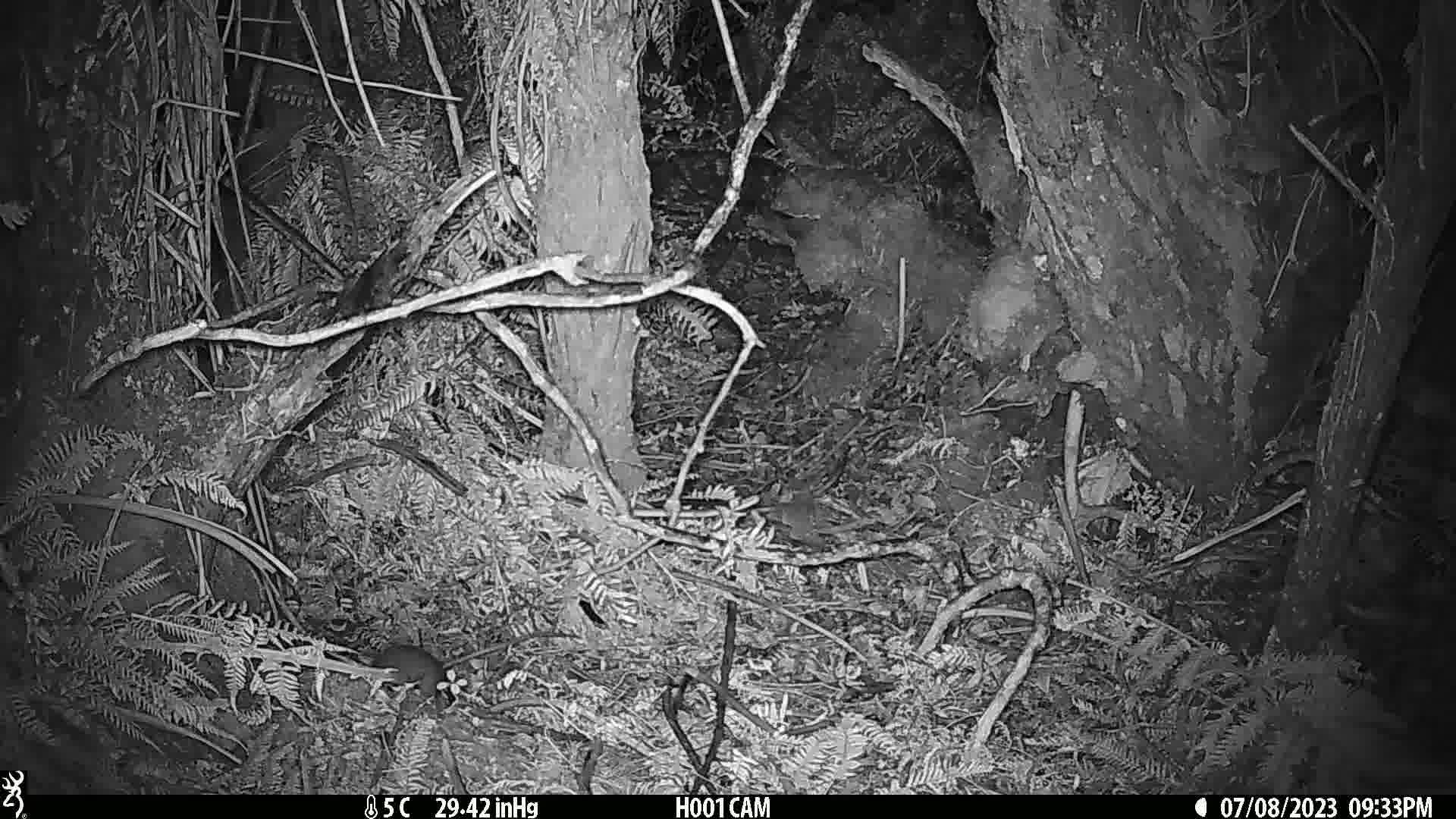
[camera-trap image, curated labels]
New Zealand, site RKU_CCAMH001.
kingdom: Animalia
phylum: Chordata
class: Mammalia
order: Rodentia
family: Muridae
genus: Rattus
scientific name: Rattus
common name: rat